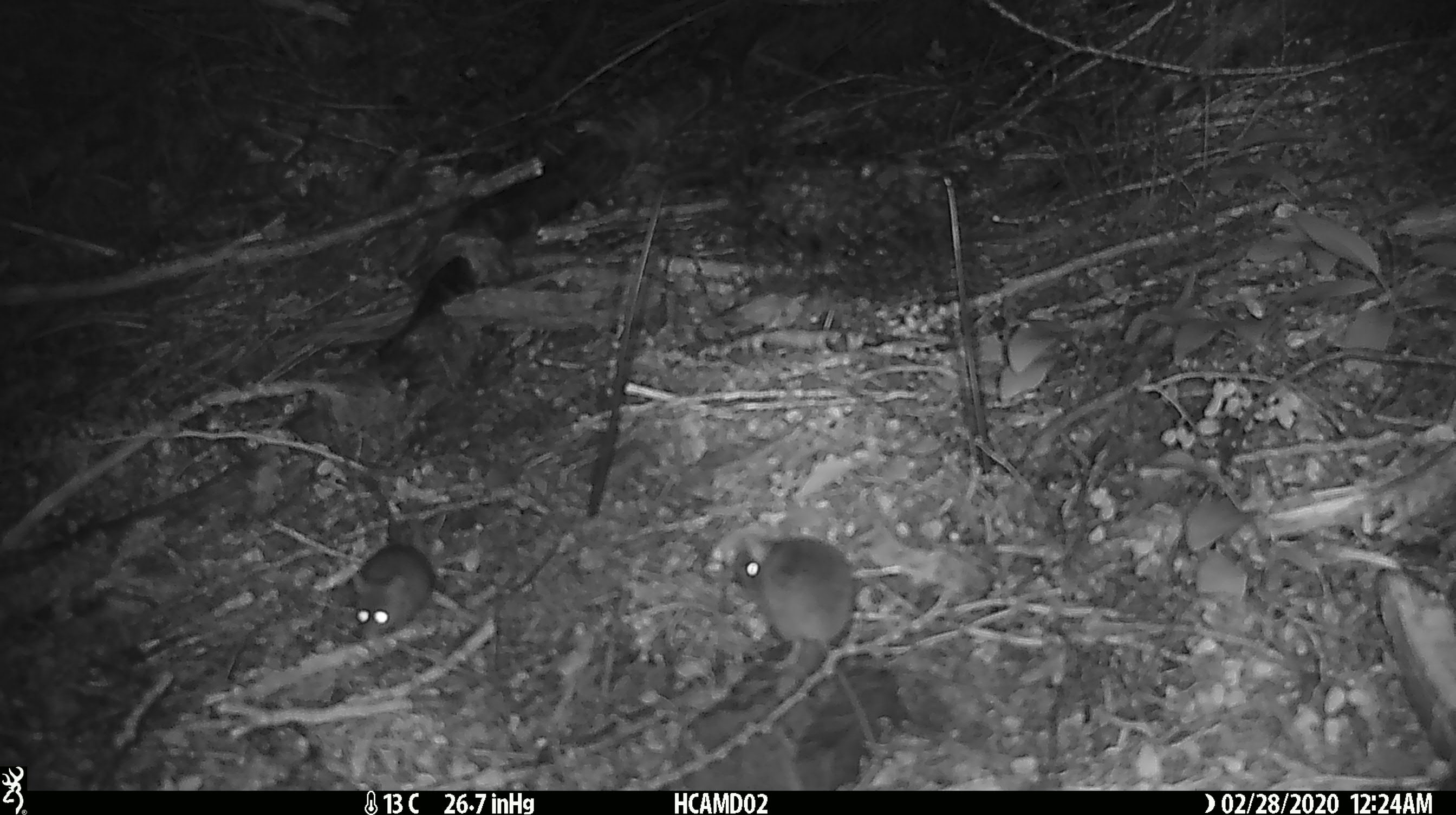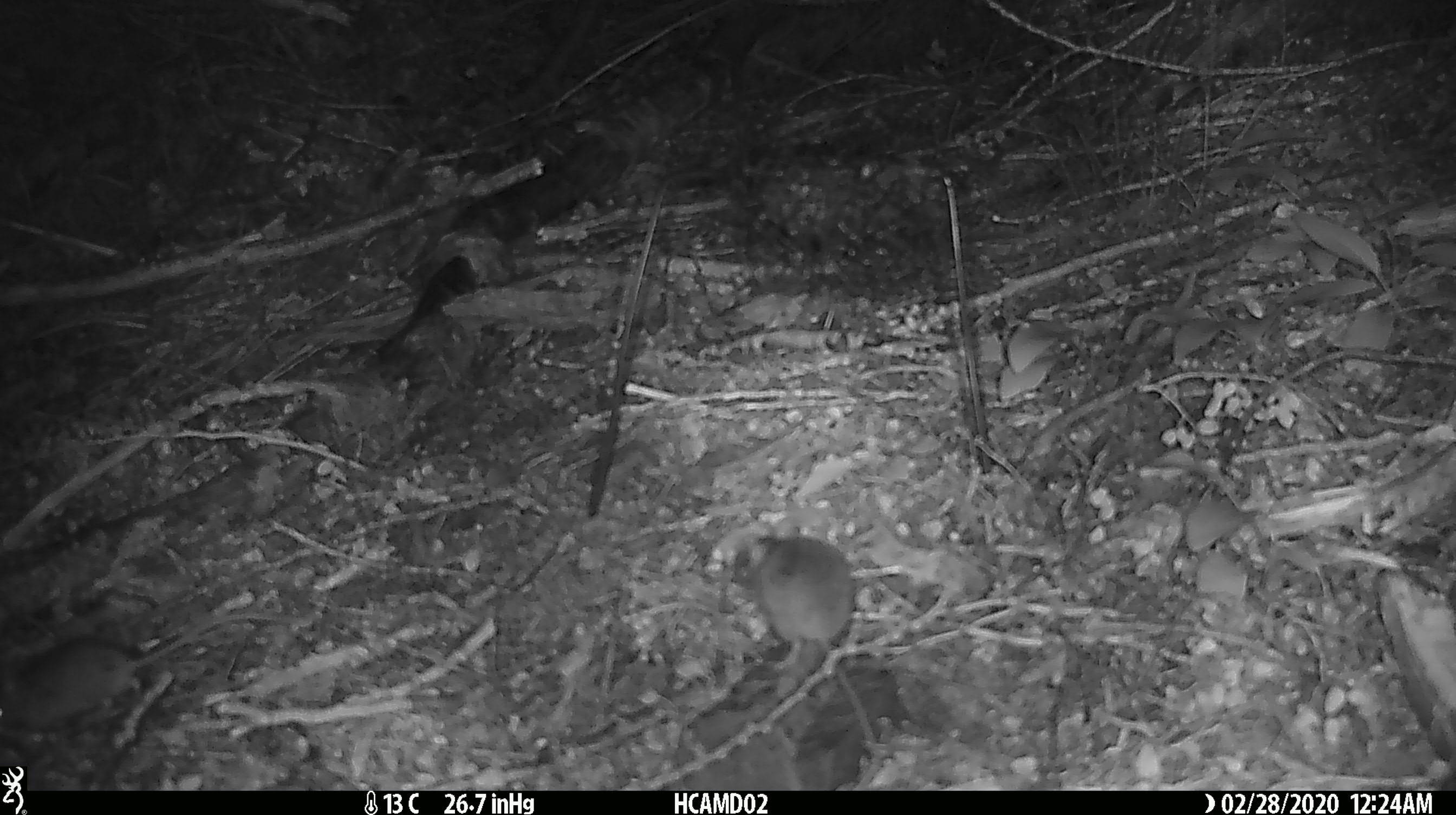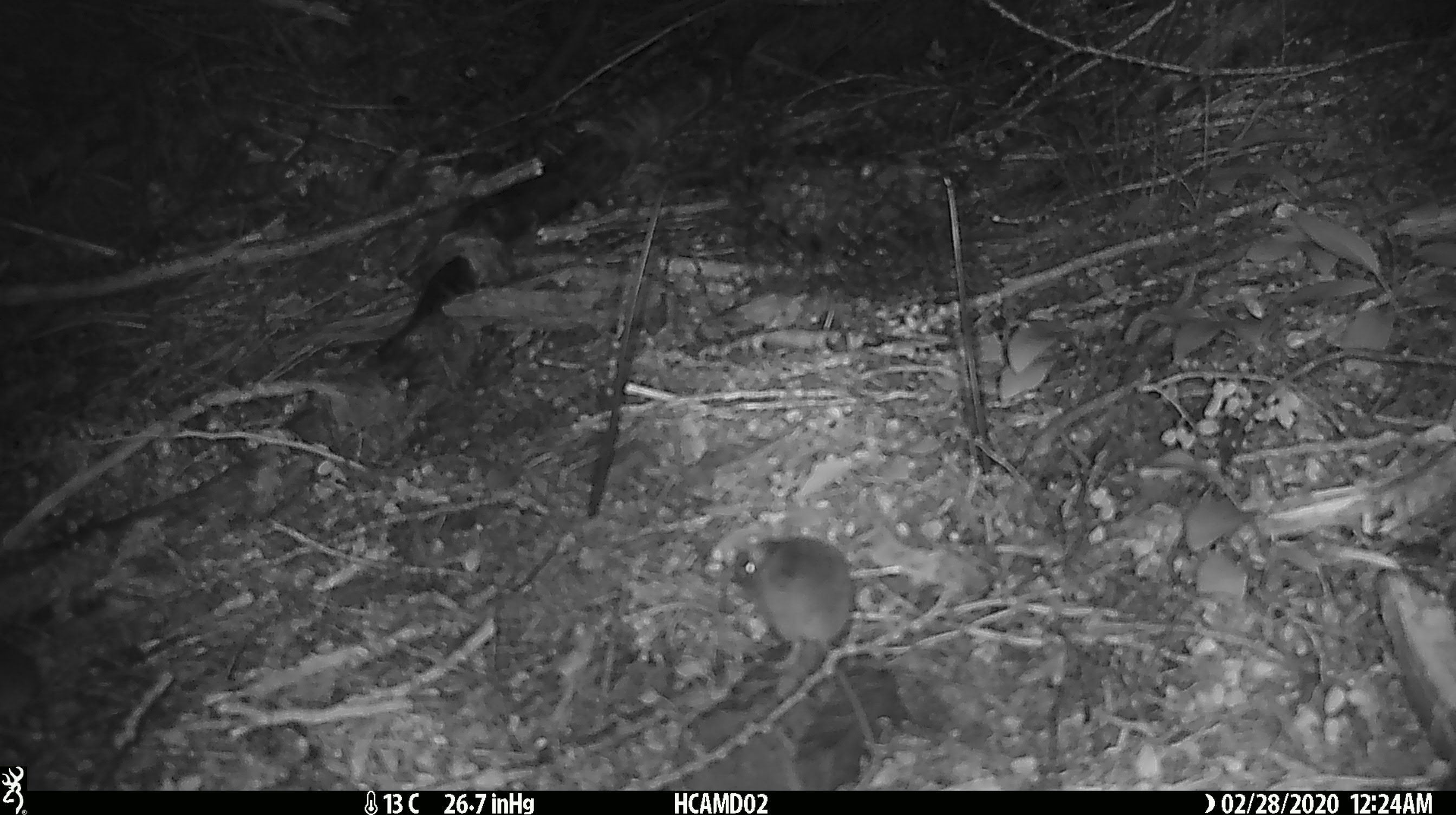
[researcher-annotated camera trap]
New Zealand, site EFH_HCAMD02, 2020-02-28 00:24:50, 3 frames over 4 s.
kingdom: Animalia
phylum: Chordata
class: Mammalia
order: Rodentia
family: Muridae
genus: Mus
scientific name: Mus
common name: mouse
Mouse (Mus).